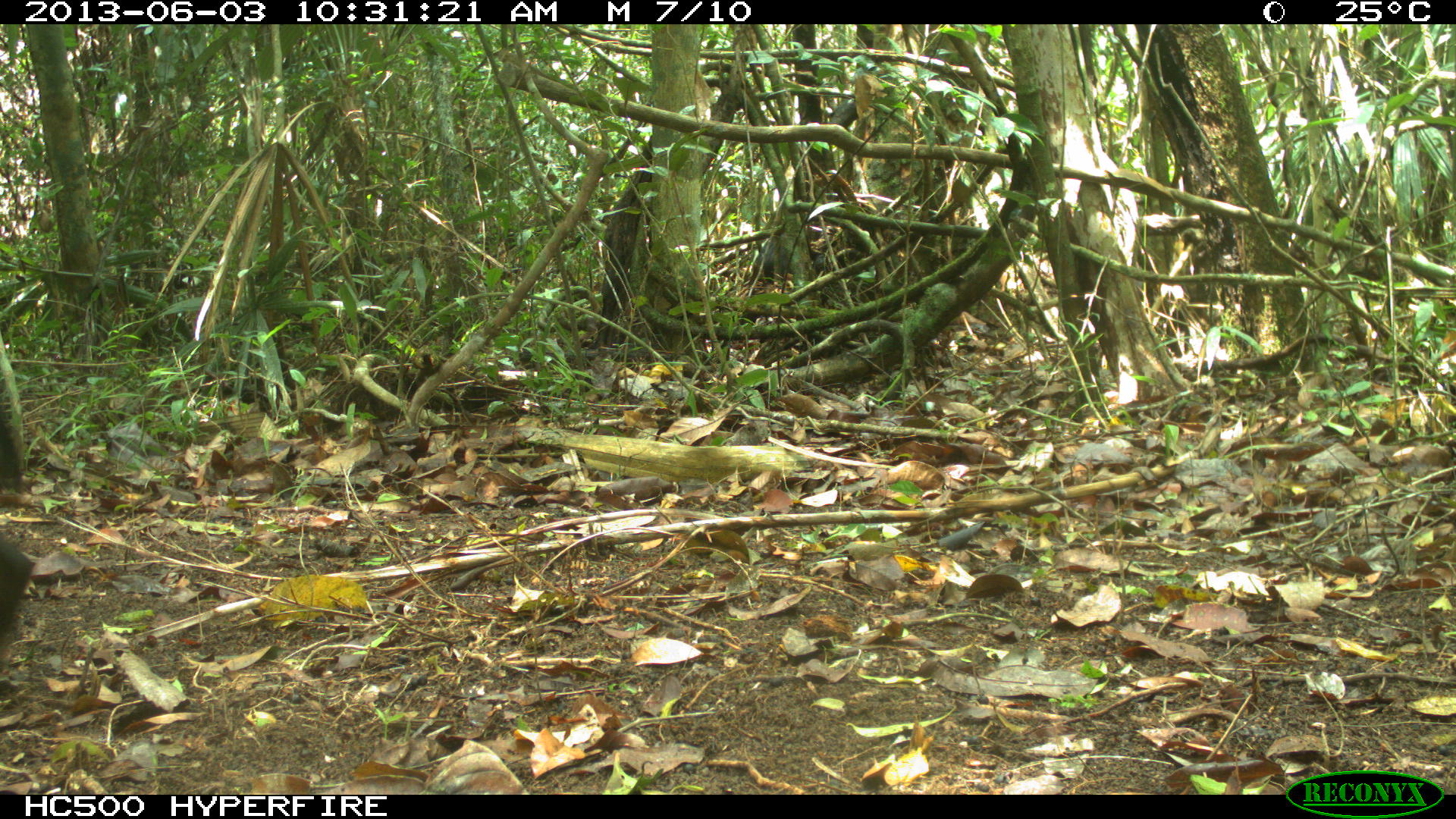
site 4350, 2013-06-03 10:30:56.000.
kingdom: Animalia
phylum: Chordata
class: Mammalia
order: Artiodactyla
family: Tayassuidae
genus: Tayassu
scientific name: Tayassu pecari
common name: white-lipped peccary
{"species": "Tayassu pecari (white-lipped peccary)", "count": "6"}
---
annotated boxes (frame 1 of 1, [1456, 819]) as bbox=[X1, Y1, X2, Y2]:
tayassu pecari: bbox=[0, 407, 36, 677]